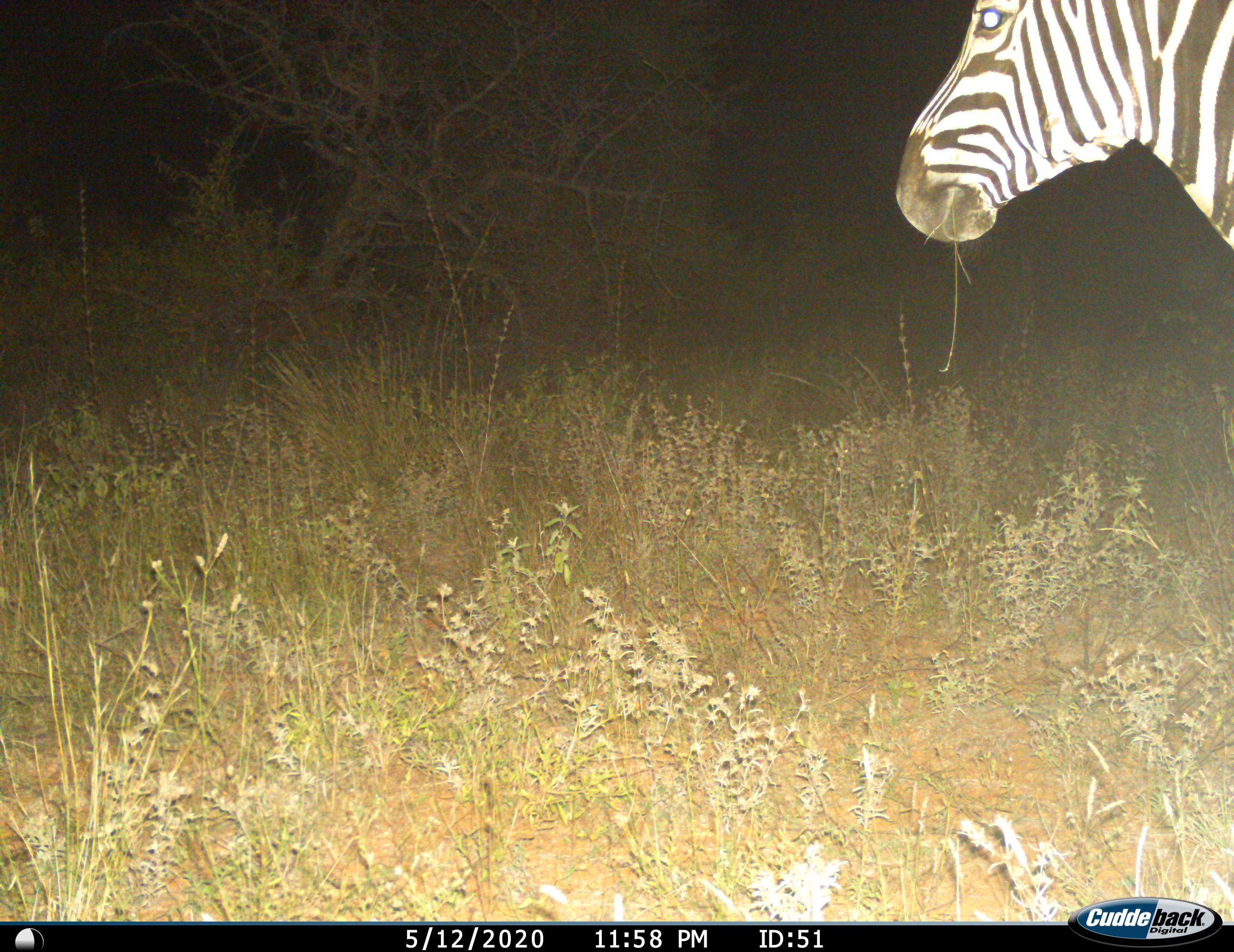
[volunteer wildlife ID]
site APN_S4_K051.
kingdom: Animalia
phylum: Chordata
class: Mammalia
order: Perissodactyla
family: Equidae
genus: Equus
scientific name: Equus quagga burchellii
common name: burchell's zebra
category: zebraburchells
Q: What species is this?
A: Zebraburchells (burchell's zebra) (Equus quagga burchellii).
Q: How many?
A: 1.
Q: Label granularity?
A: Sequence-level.